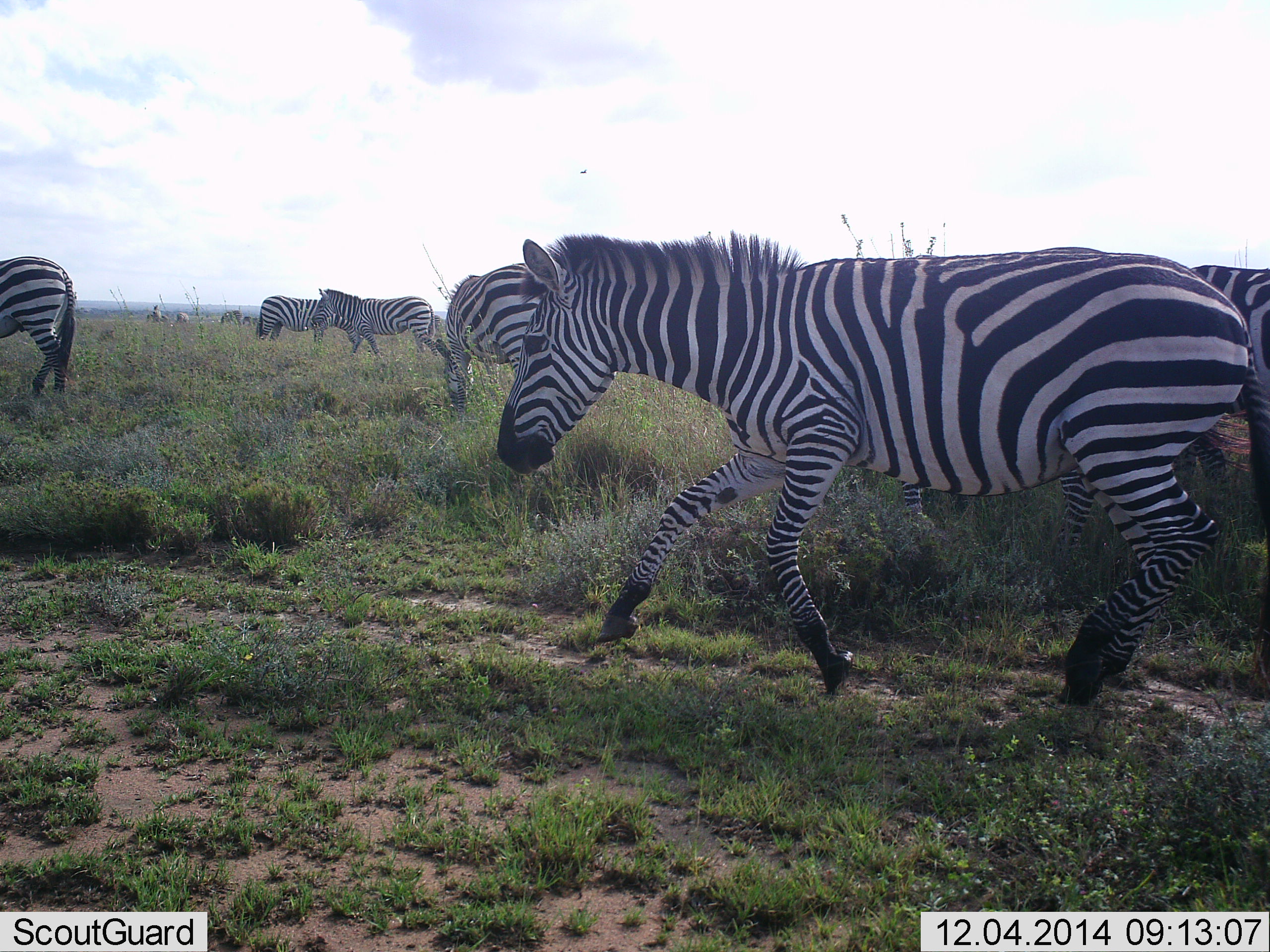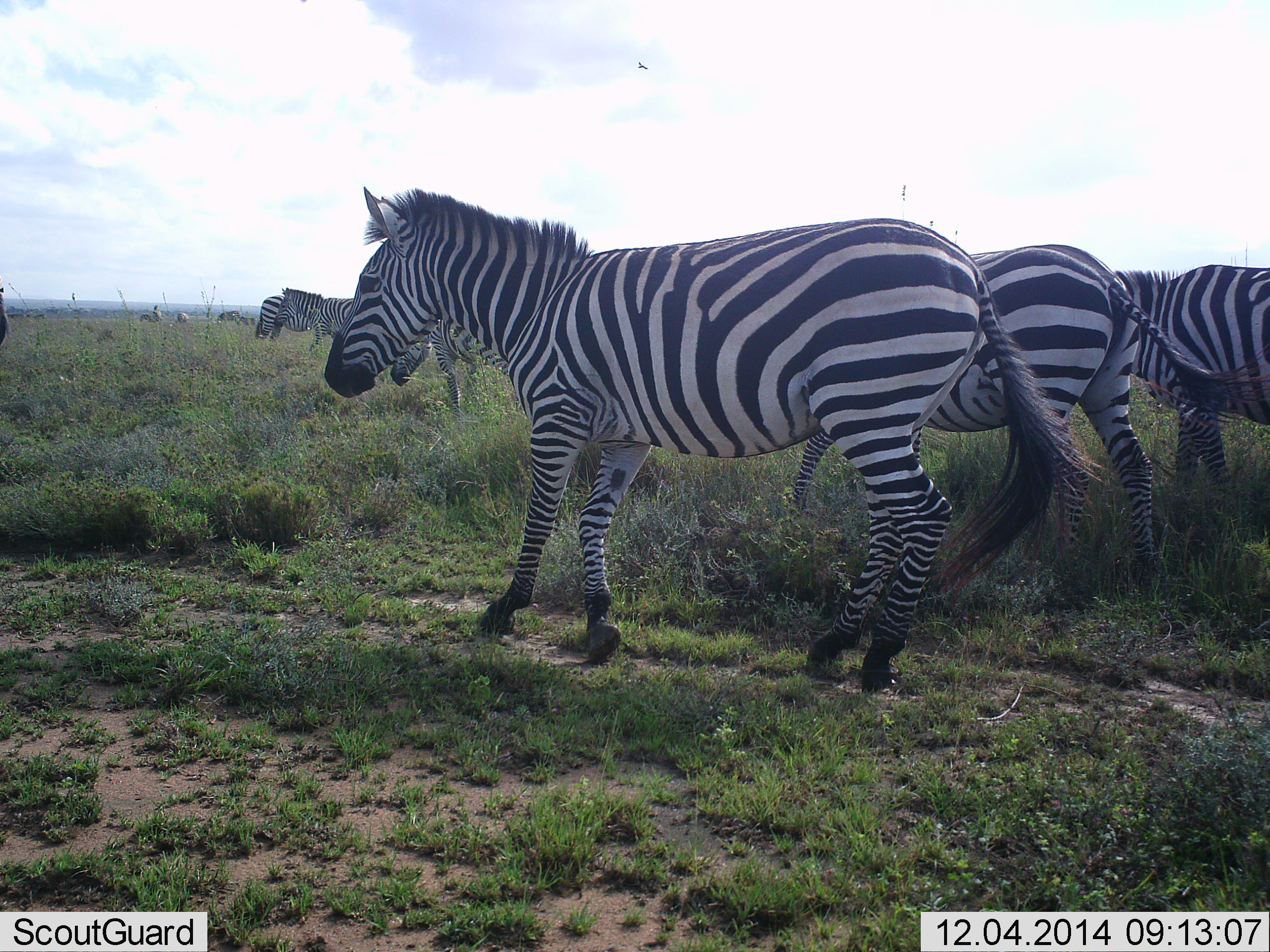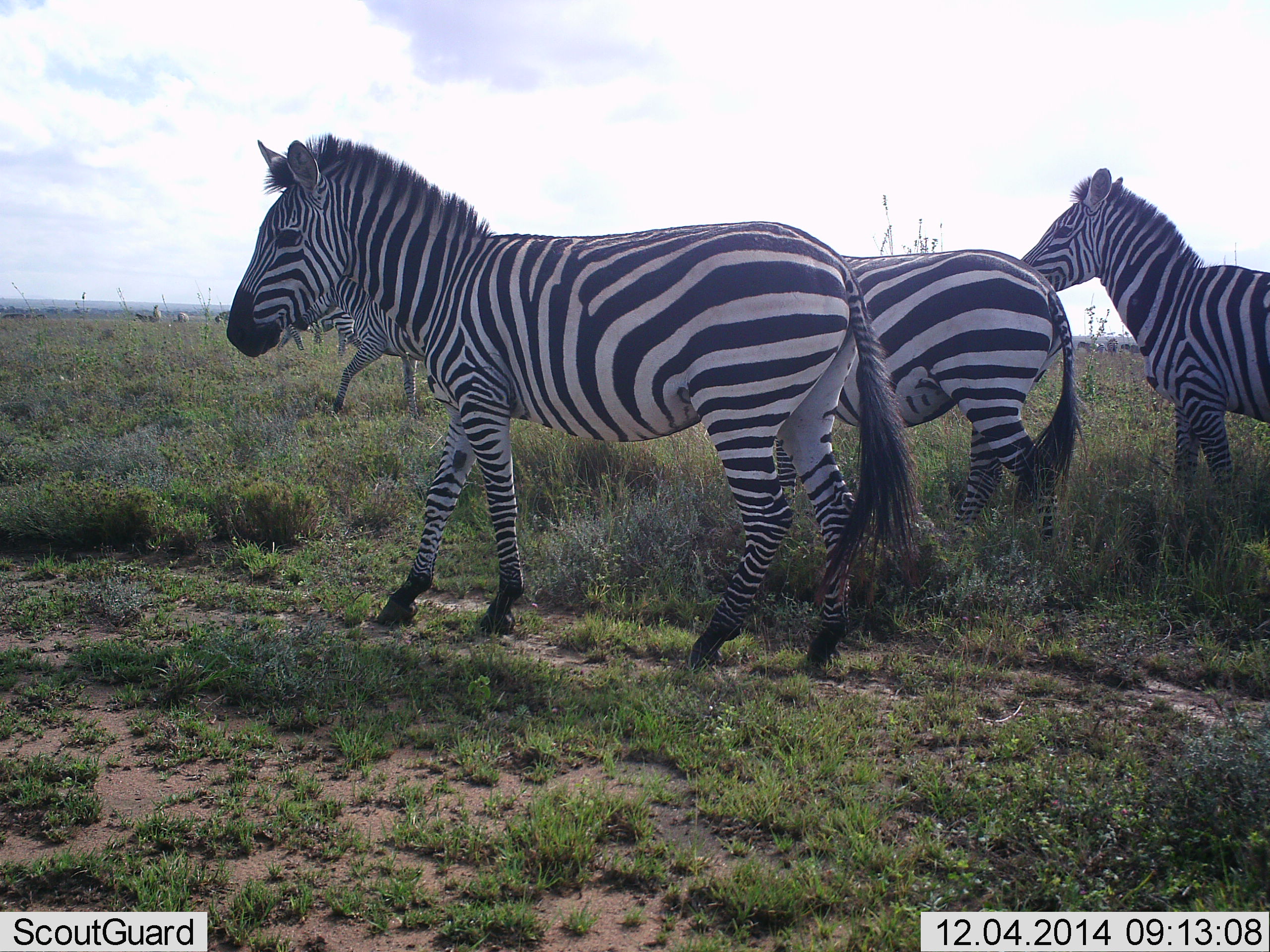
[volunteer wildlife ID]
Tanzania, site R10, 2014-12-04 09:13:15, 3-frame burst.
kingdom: Animalia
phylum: Chordata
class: Mammalia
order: Perissodactyla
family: Equidae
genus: Equus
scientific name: Equus quagga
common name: plains zebra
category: zebra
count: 9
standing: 36%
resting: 0%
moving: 91%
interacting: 0%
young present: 0%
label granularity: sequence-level